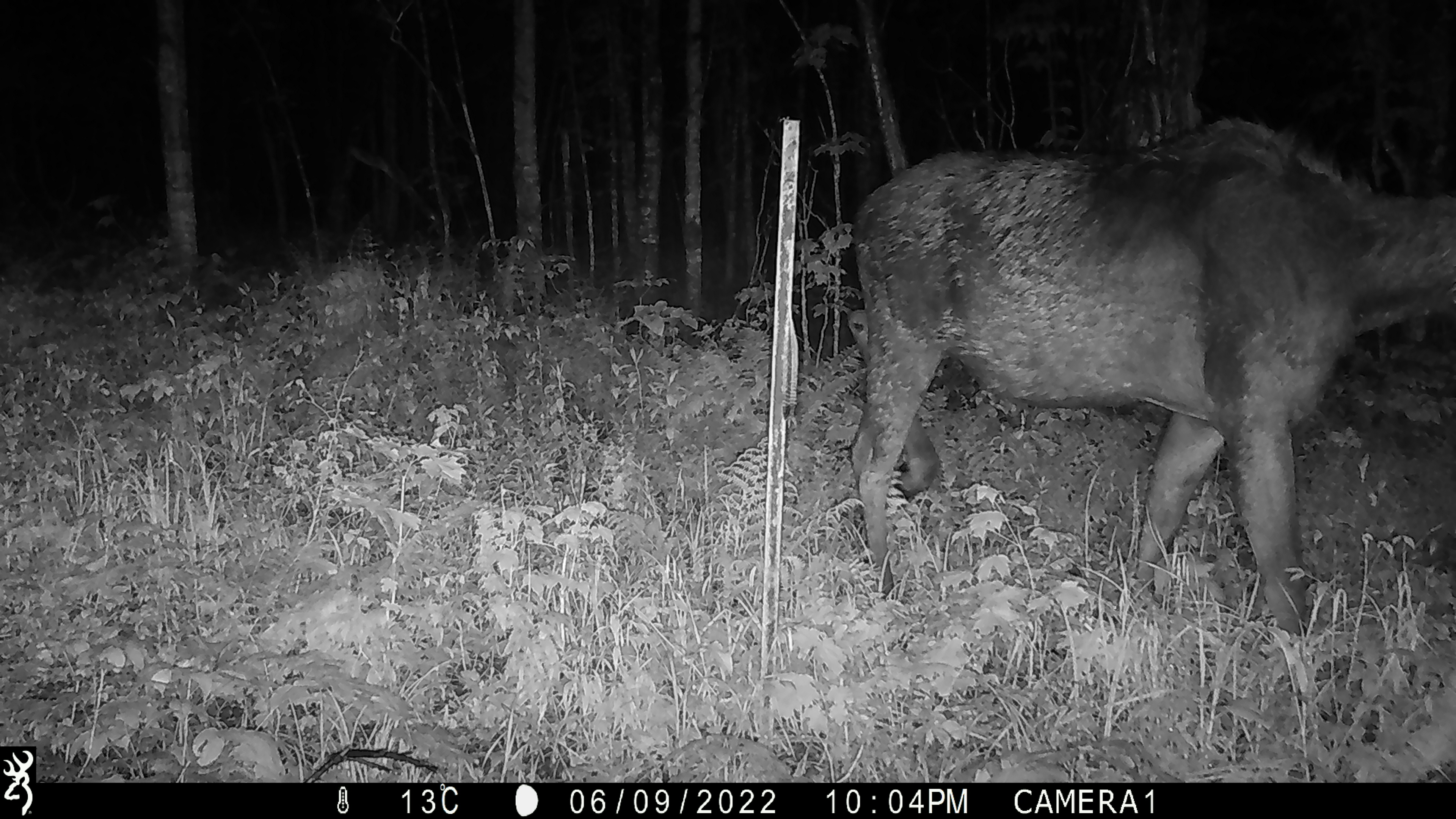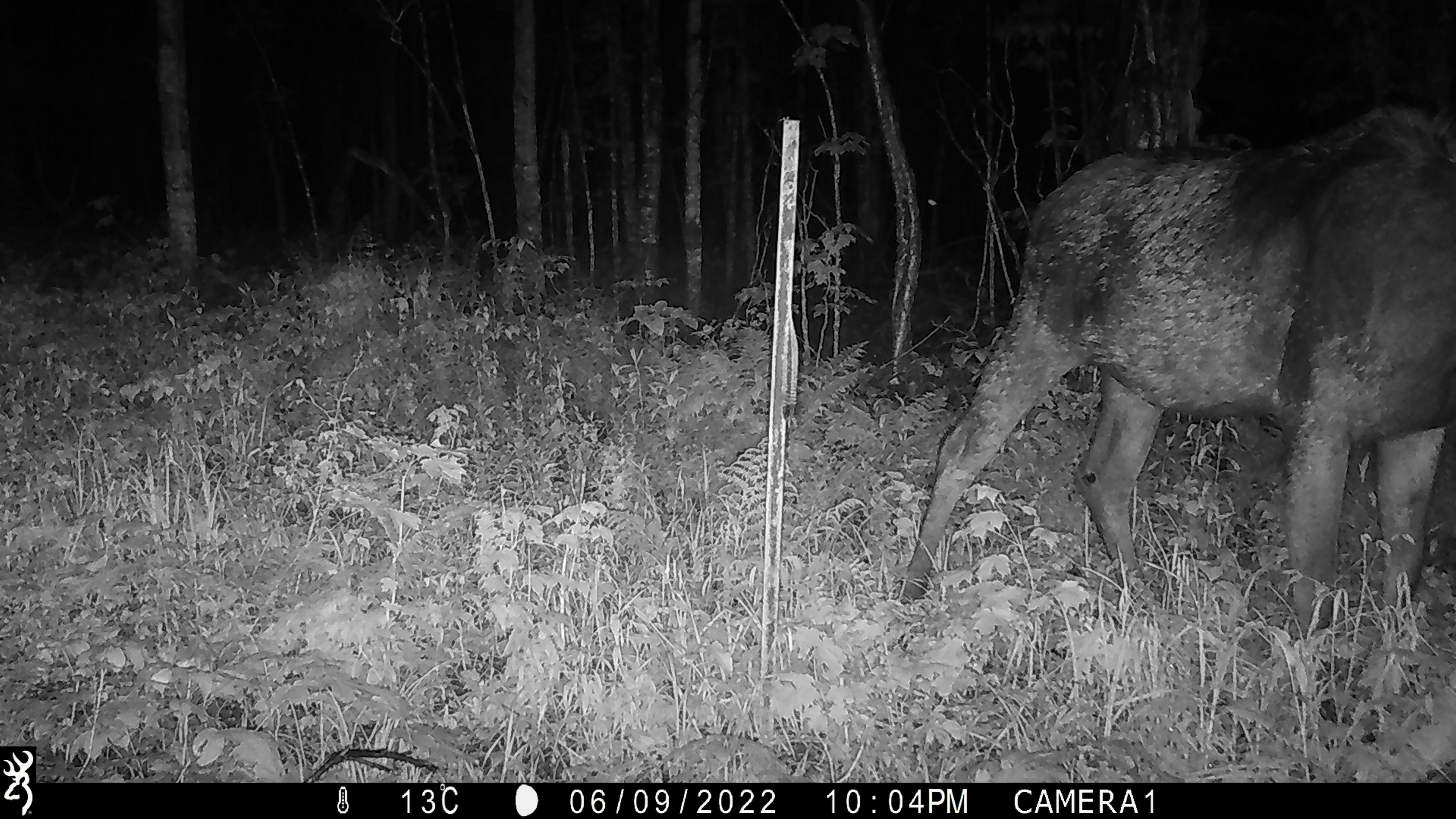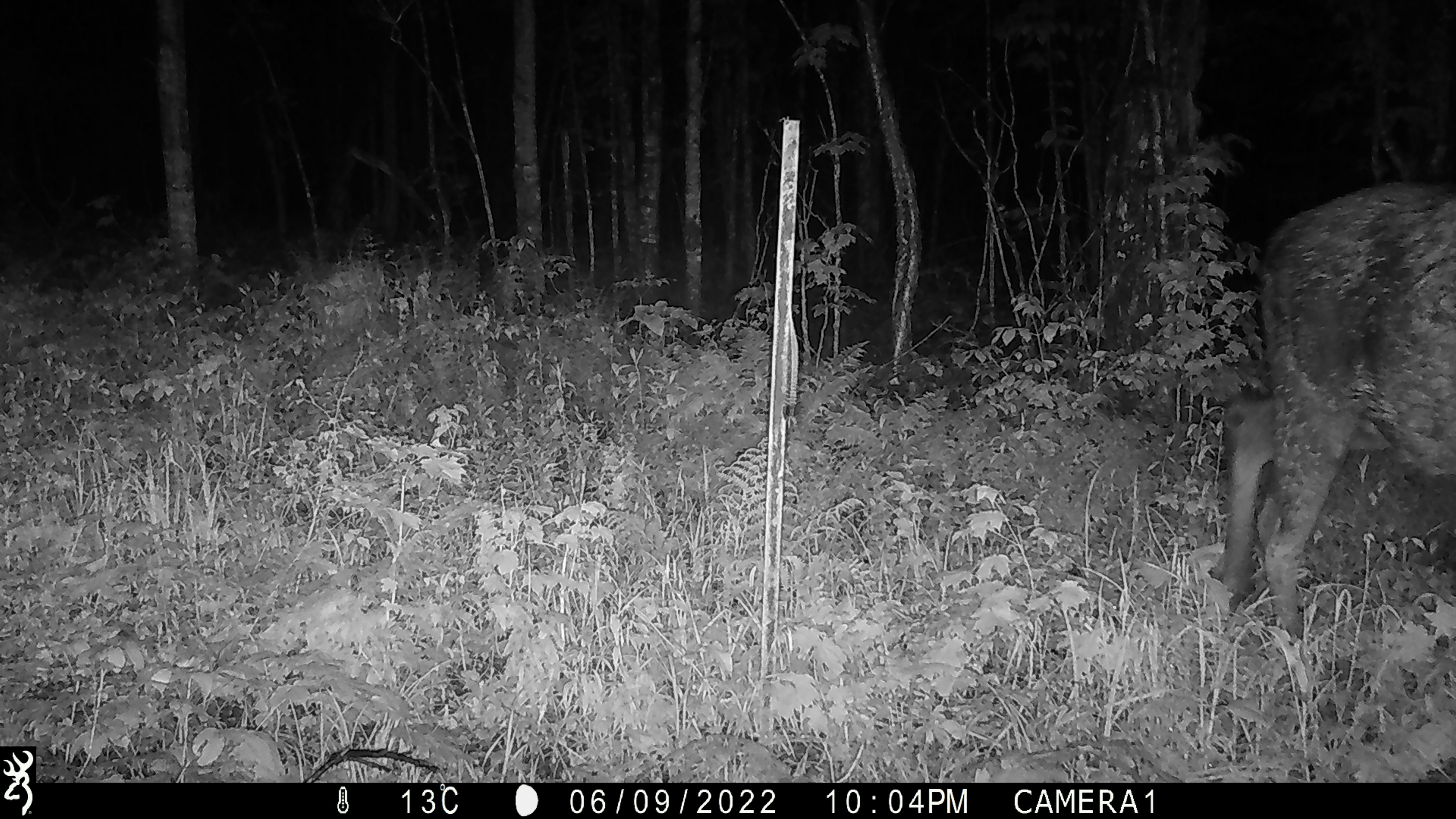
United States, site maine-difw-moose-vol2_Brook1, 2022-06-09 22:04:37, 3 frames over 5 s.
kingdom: Animalia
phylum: Chordata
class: Mammalia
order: Artiodactyla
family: Cervidae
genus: Alces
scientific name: Alces alces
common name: moose